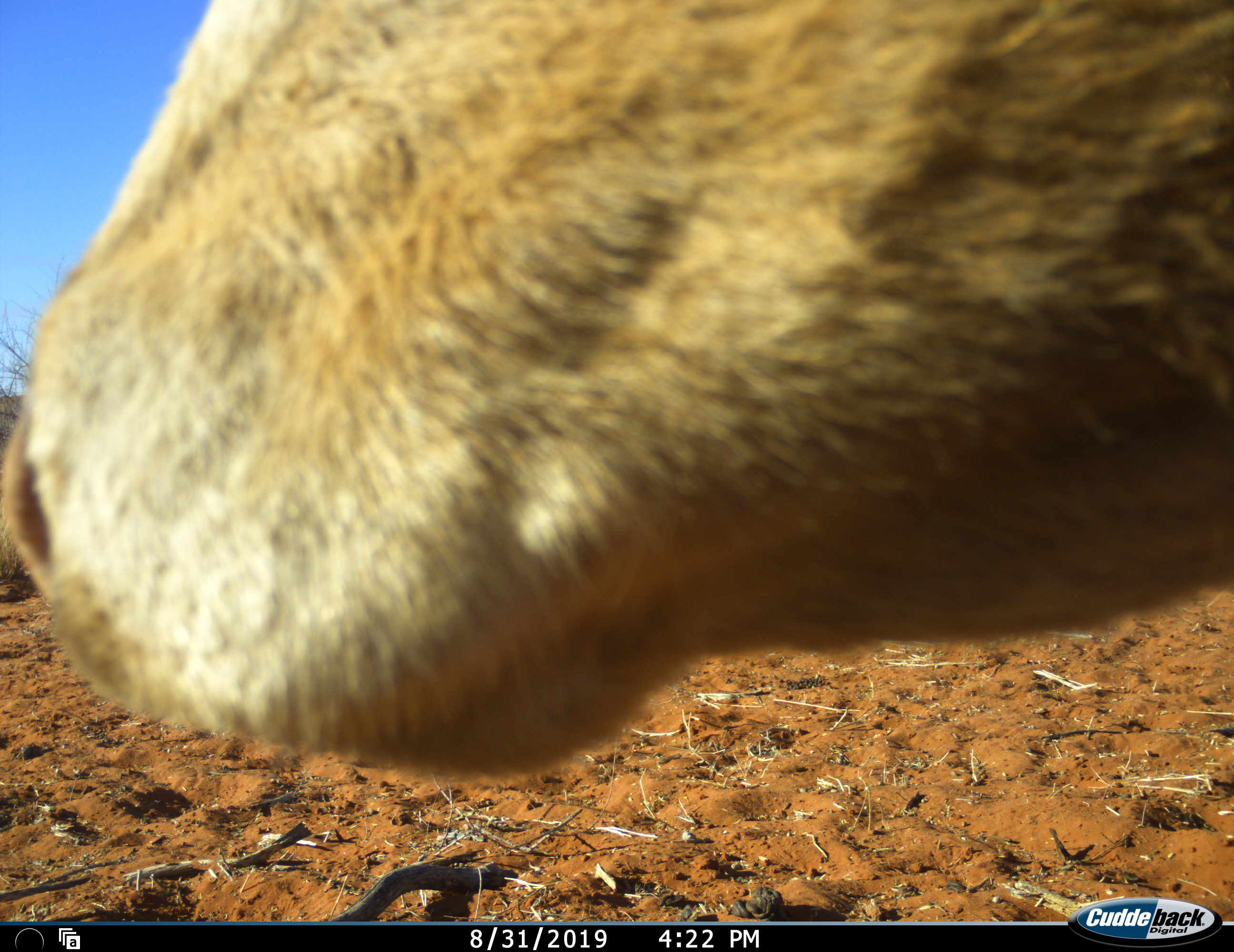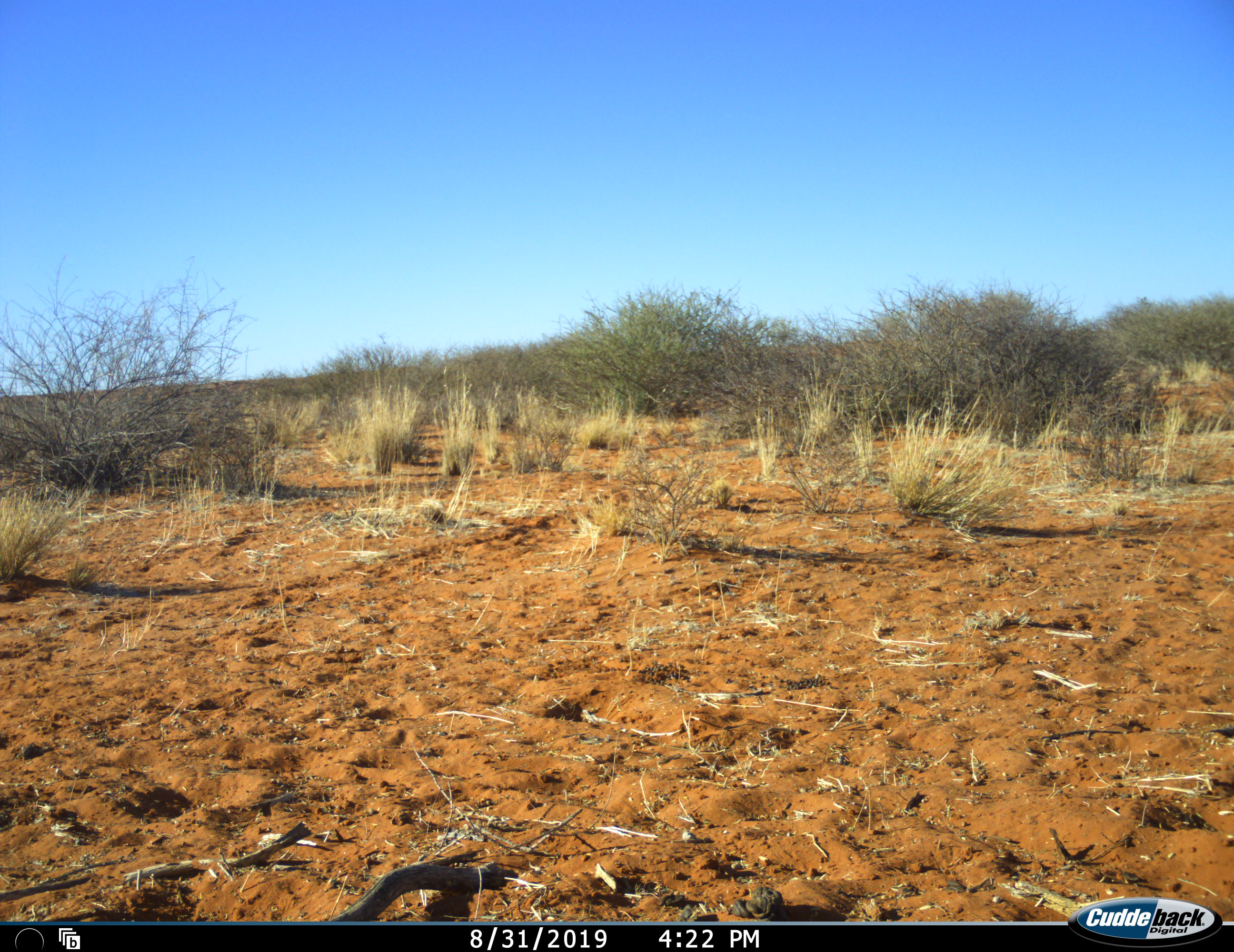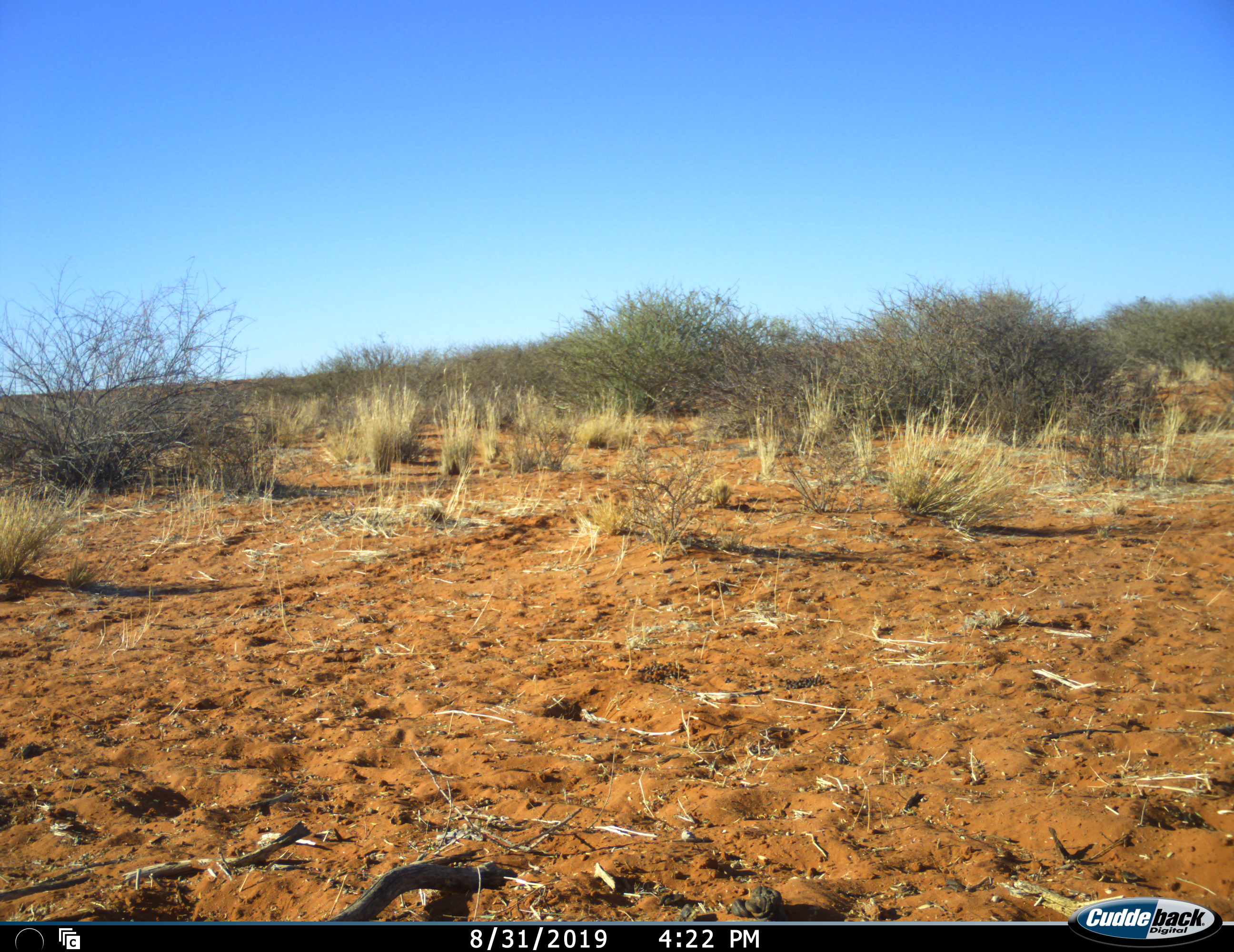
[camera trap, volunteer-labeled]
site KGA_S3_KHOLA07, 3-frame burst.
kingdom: Animalia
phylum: Chordata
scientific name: Vertebrata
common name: domestic animal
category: domesticanimal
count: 1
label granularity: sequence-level